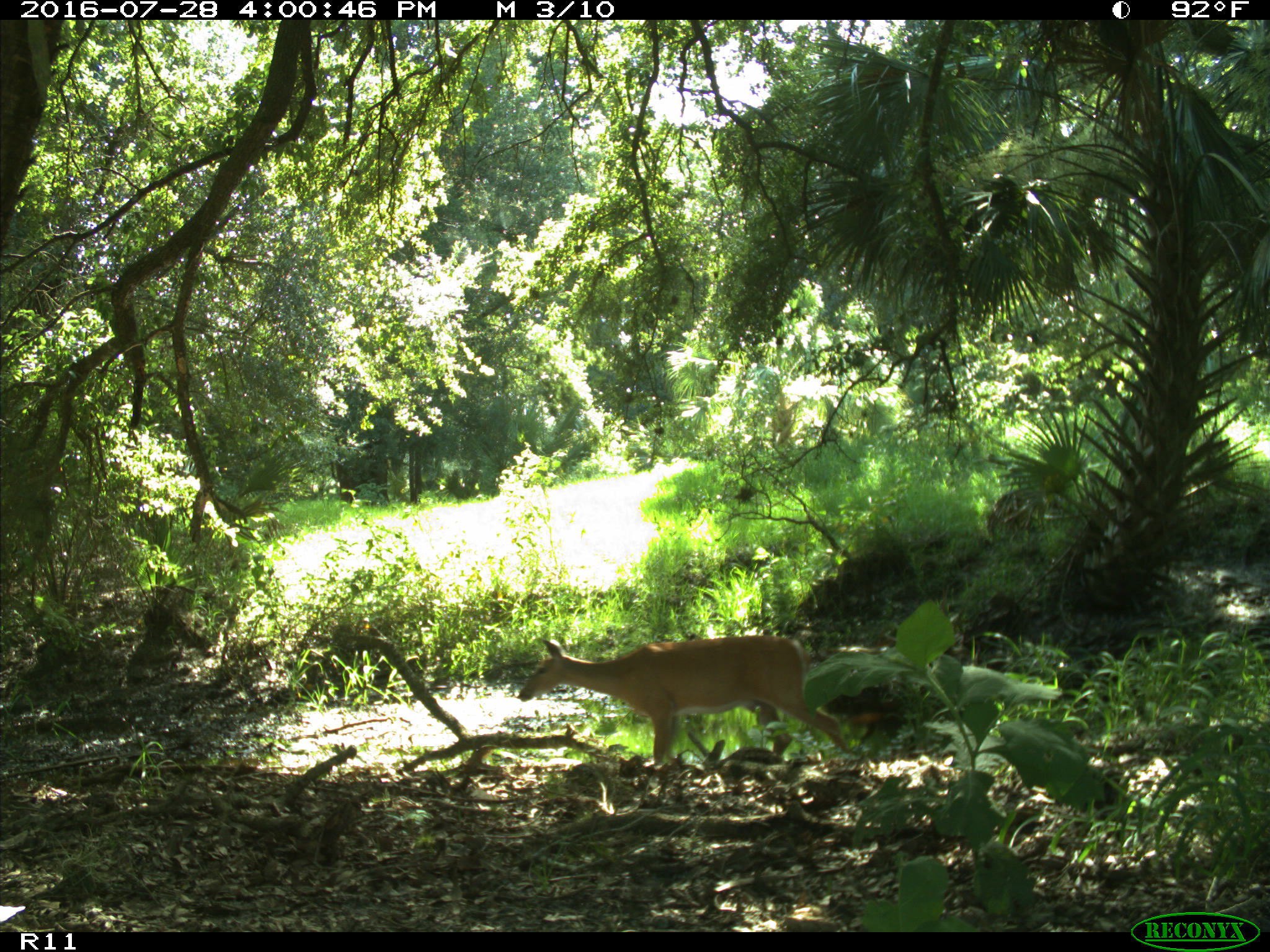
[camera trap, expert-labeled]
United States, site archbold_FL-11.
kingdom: Animalia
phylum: Chordata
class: Mammalia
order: Artiodactyla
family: Cervidae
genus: Odocoileus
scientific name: Odocoileus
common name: deer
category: unidentified deer